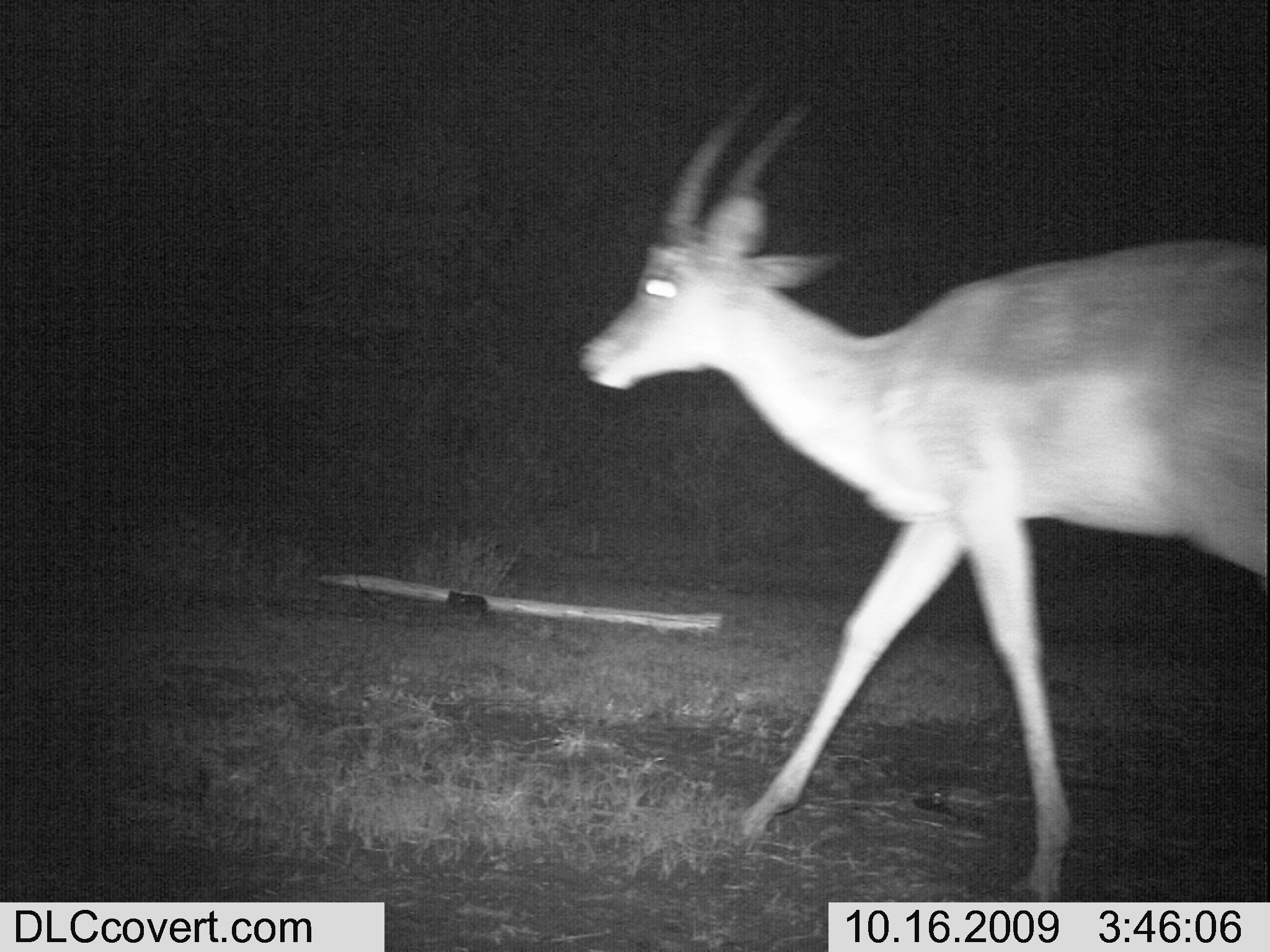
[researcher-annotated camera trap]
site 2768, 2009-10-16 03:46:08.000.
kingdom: Animalia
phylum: Chordata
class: Mammalia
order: Artiodactyla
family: Bovidae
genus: Aepyceros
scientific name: Aepyceros melampus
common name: impala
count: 1